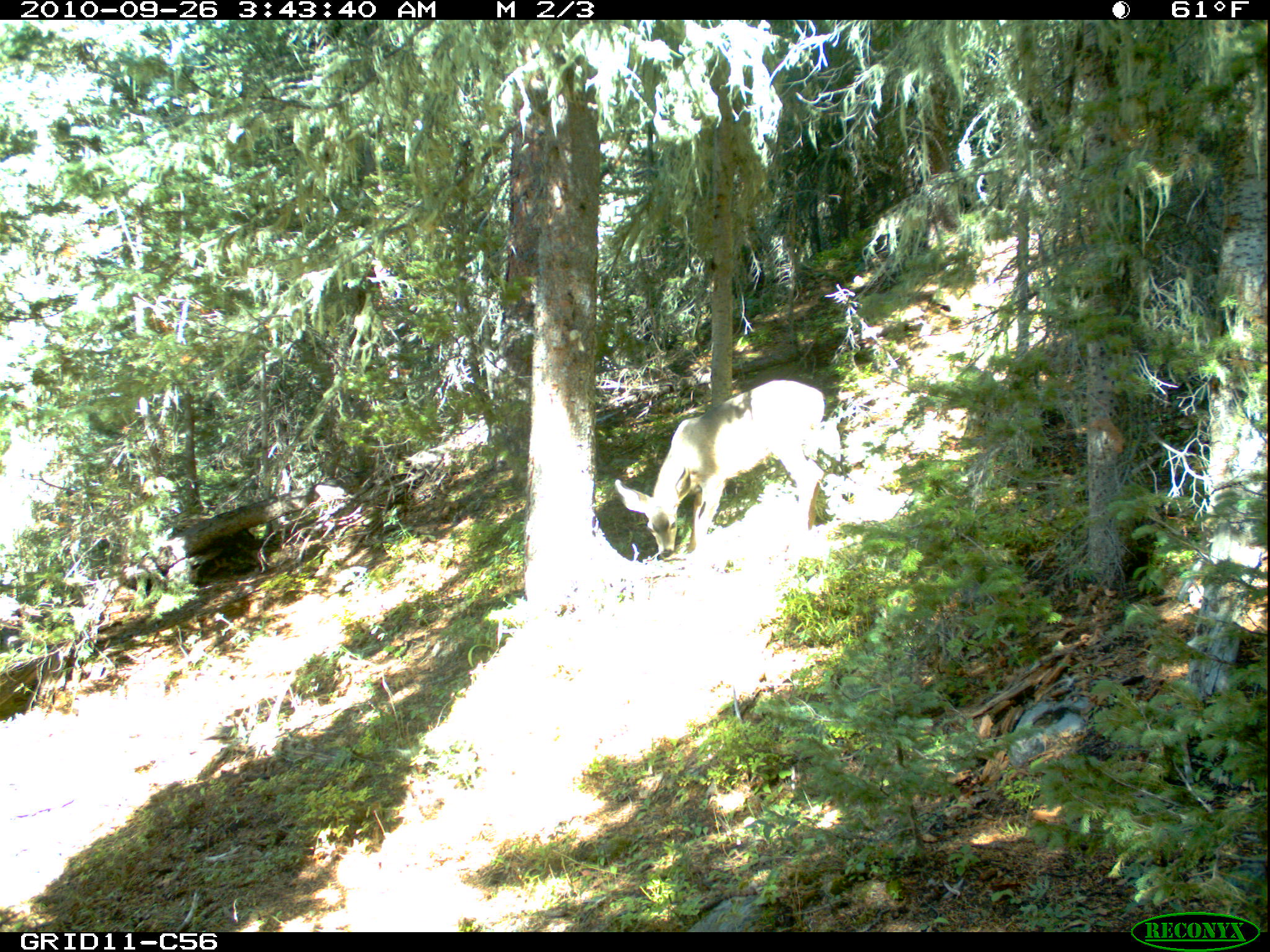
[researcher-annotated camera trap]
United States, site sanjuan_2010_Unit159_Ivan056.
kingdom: Animalia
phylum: Chordata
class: Mammalia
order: Artiodactyla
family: Cervidae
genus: Odocoileus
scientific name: Odocoileus hemionus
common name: mule deer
Odocoileus hemionus (mule deer).